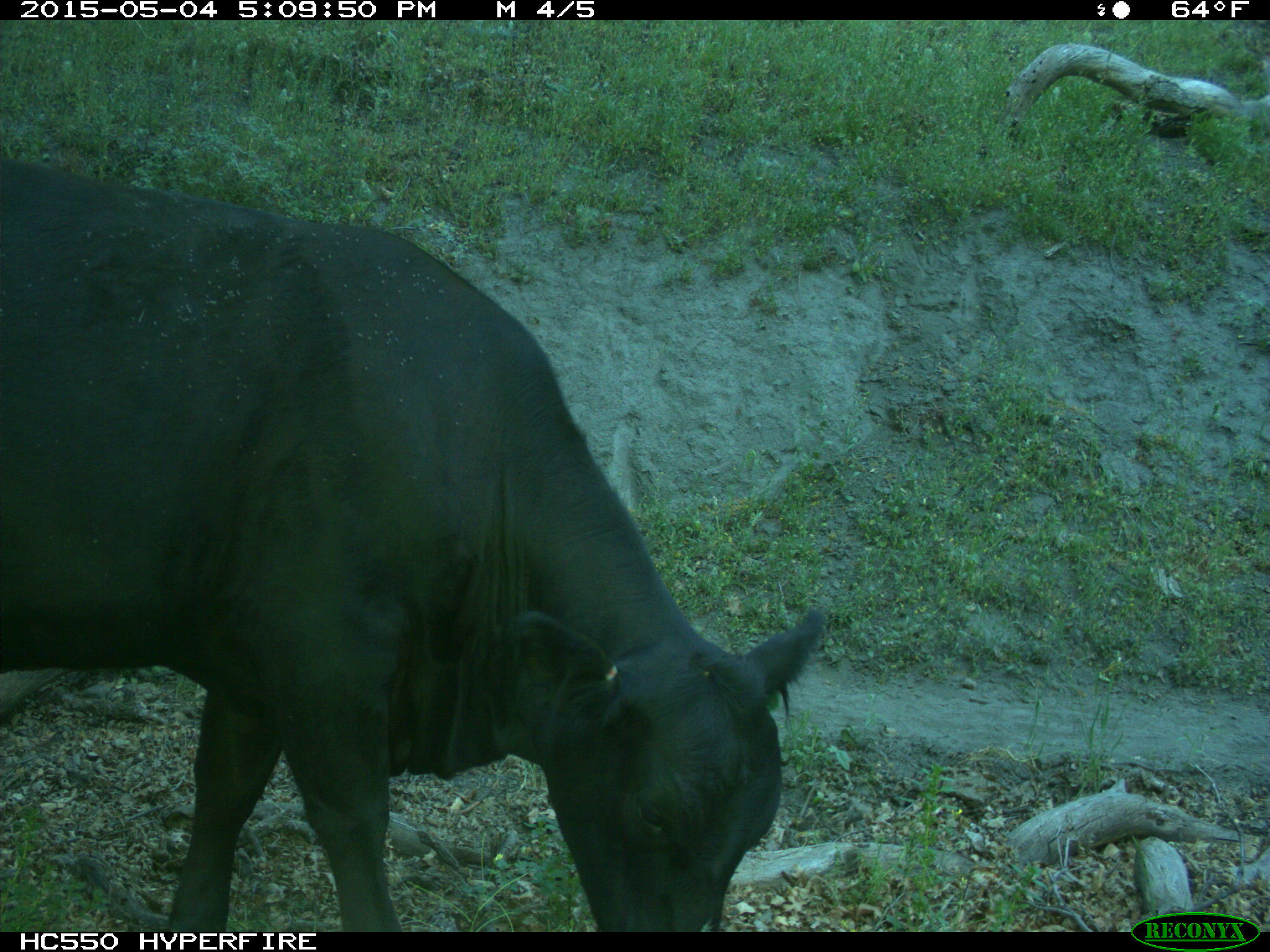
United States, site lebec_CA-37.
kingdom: Animalia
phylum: Chordata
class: Mammalia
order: Artiodactyla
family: Bovidae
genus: Bos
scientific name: Bos taurus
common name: domestic cow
Bos taurus (domestic cow).